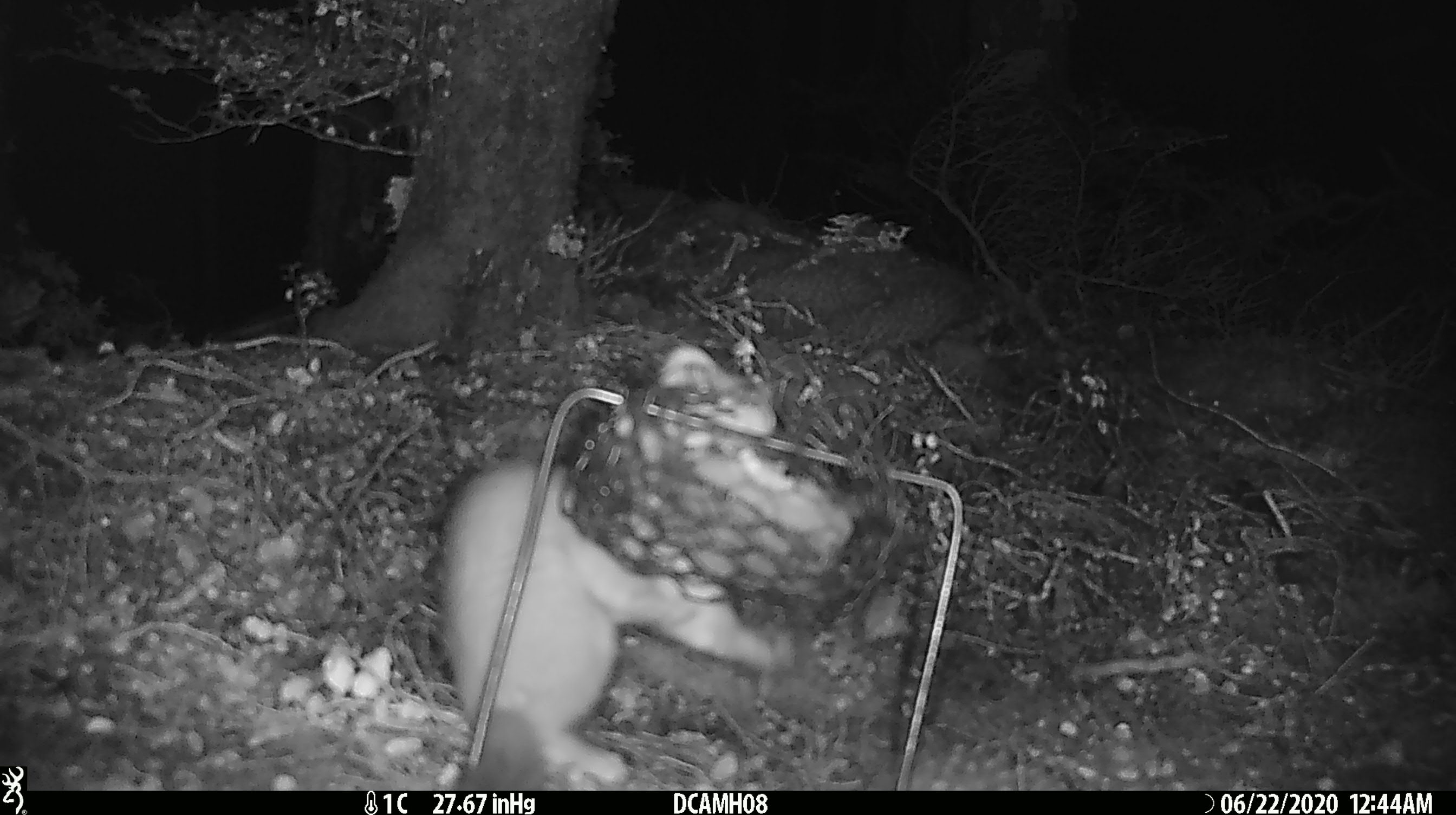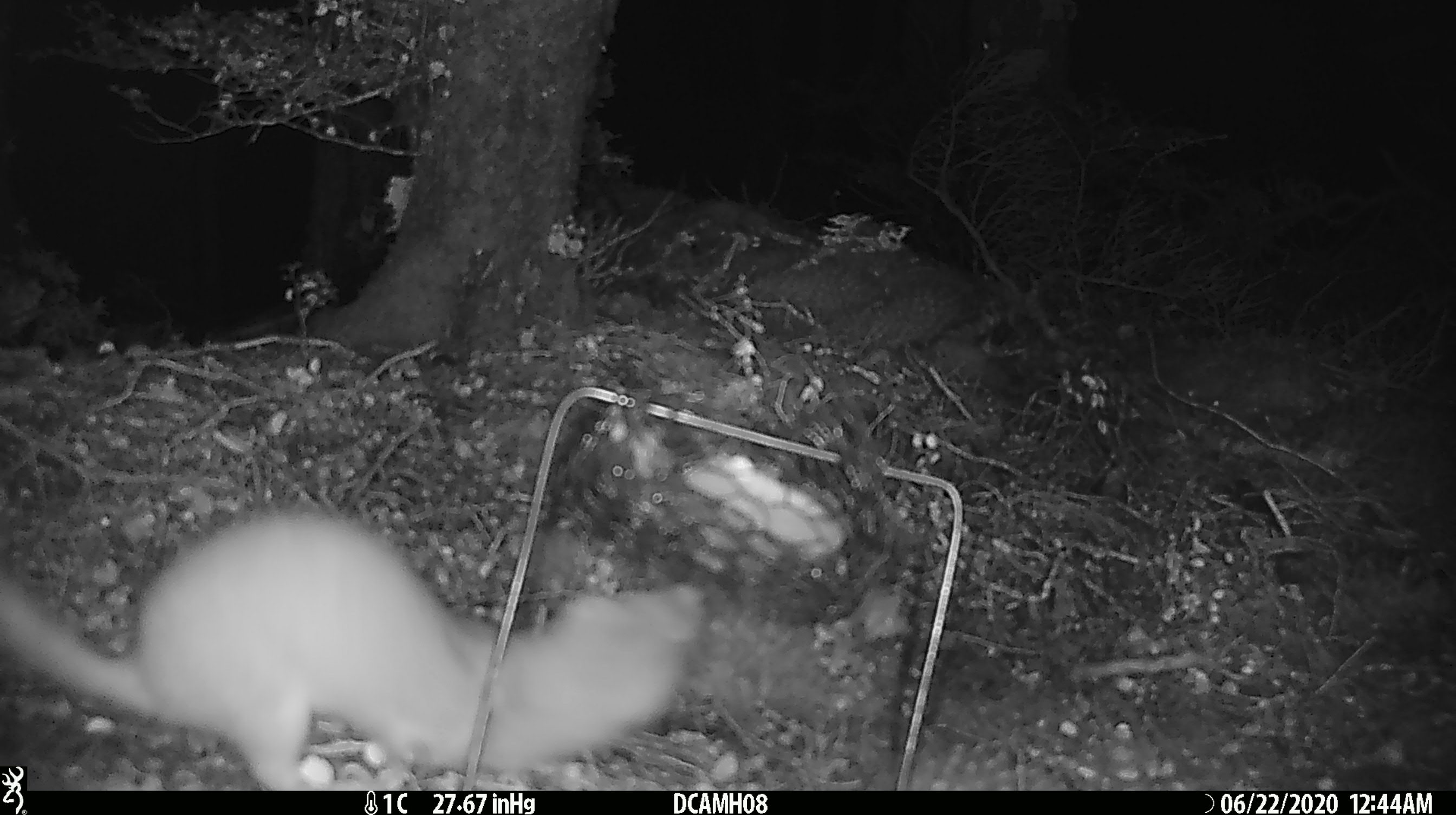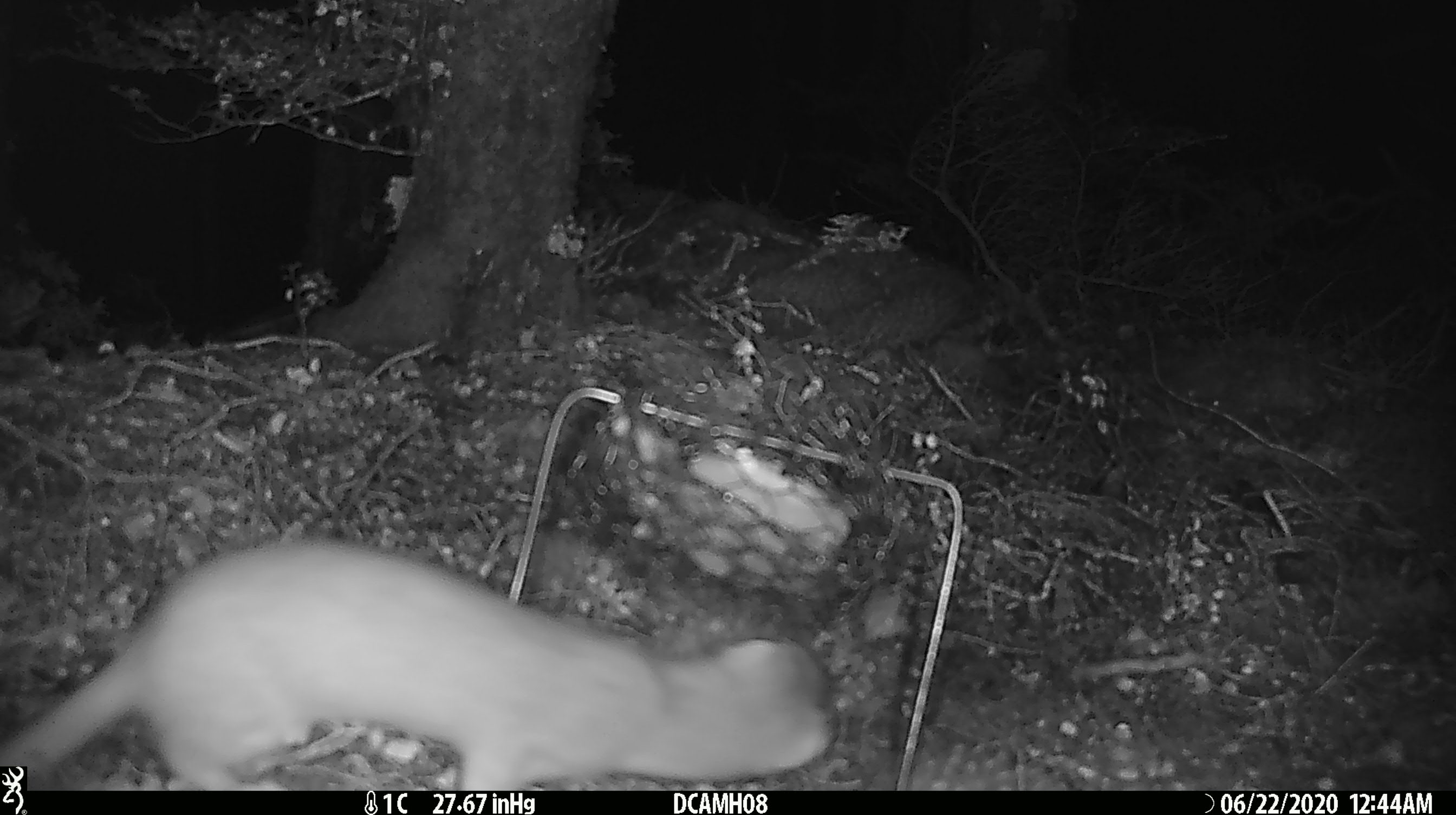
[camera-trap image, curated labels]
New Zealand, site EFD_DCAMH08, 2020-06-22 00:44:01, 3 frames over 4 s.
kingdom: Animalia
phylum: Chordata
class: Mammalia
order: Carnivora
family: Mustelidae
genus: Mustela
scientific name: Mustela erminea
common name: stoat